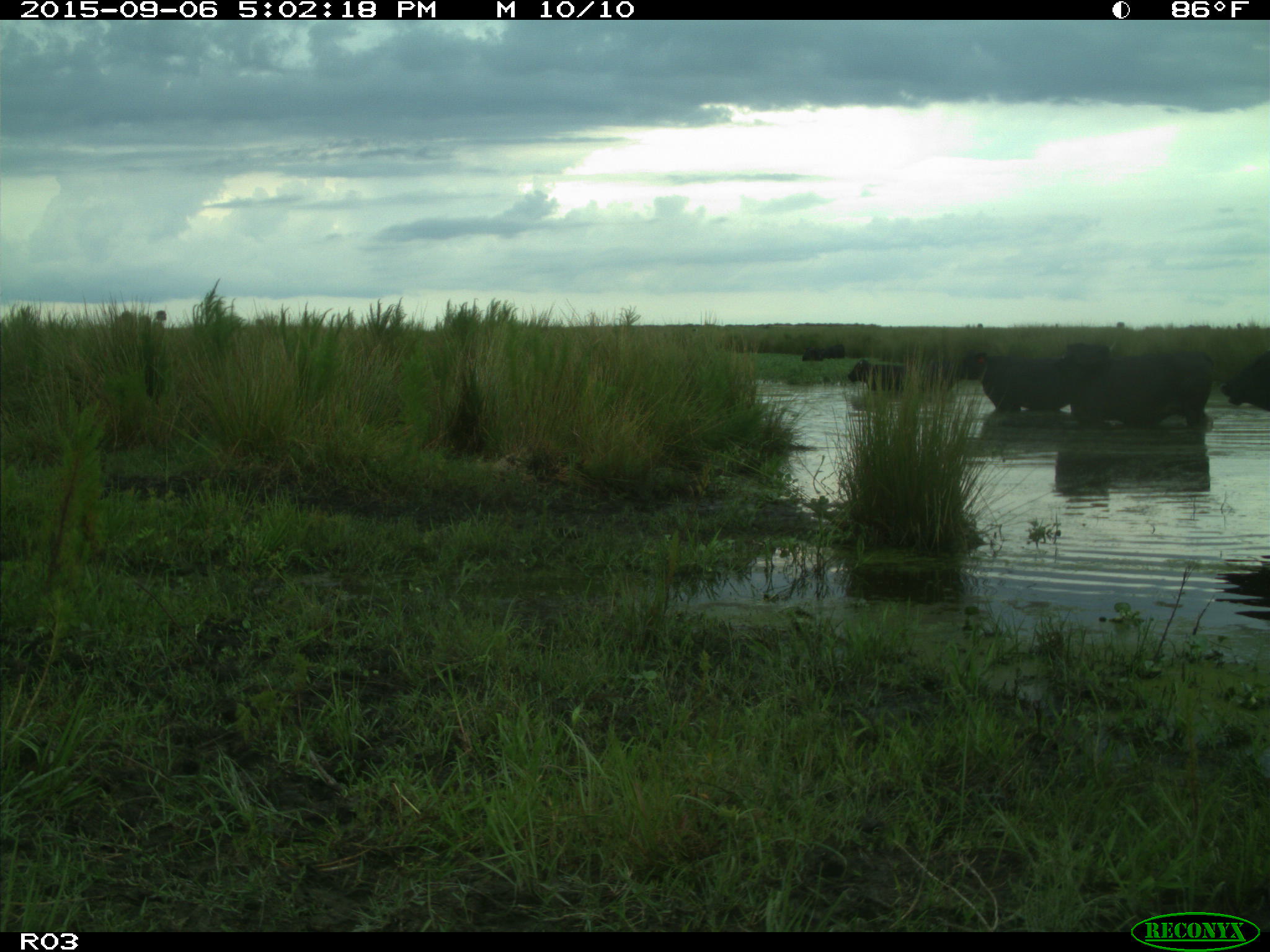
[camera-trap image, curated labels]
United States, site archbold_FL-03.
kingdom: Animalia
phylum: Chordata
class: Mammalia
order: Artiodactyla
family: Bovidae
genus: Bos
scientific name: Bos taurus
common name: domestic cow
Bos taurus (domestic cow).